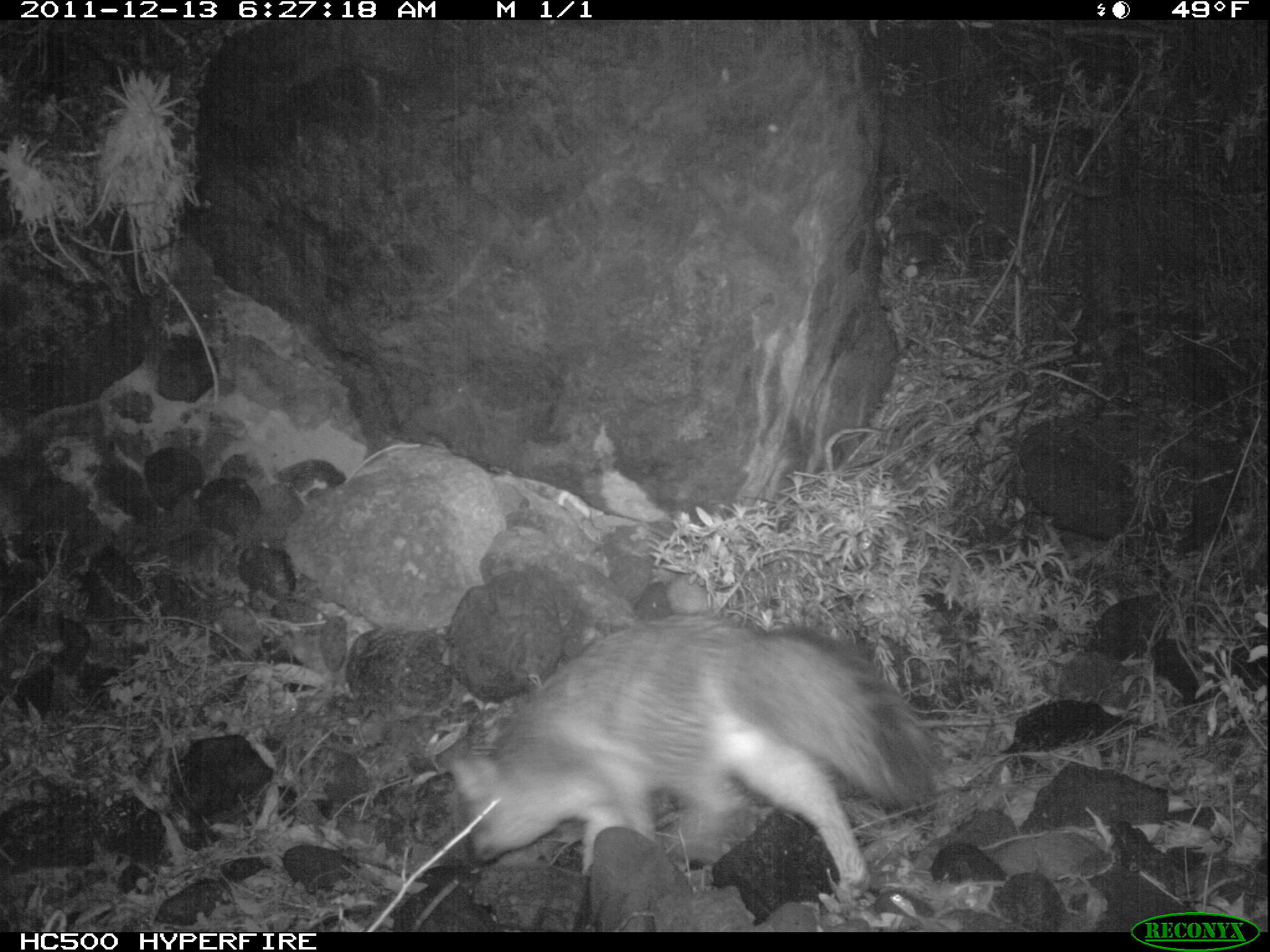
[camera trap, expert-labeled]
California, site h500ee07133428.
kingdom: Animalia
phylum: Chordata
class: Mammalia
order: Carnivora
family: Canidae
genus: Urocyon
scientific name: Urocyon littoralis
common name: island fox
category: fox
Fox (island fox) (Urocyon littoralis).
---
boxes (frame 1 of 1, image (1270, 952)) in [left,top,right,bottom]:
fox: [449,615,938,899]